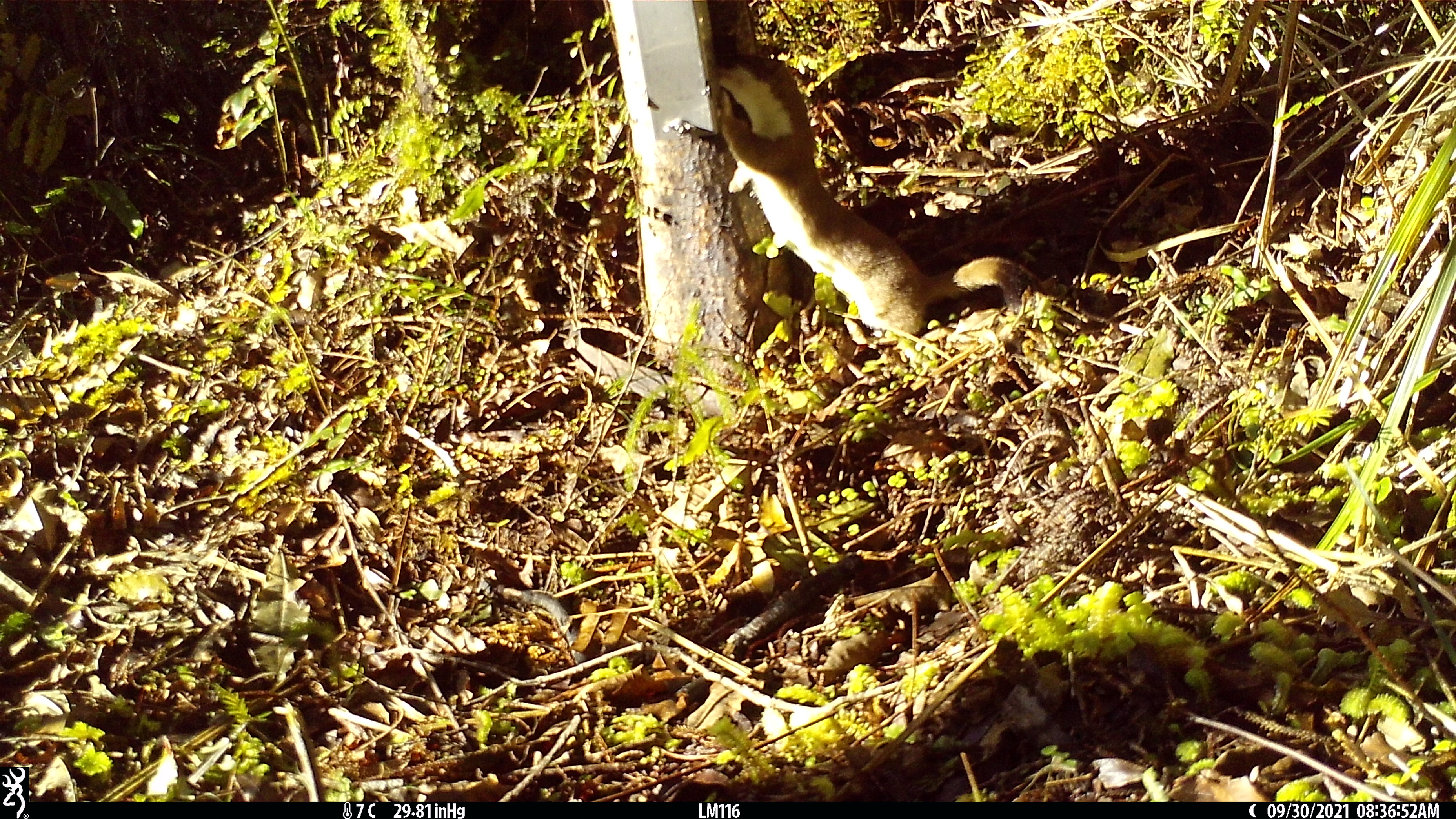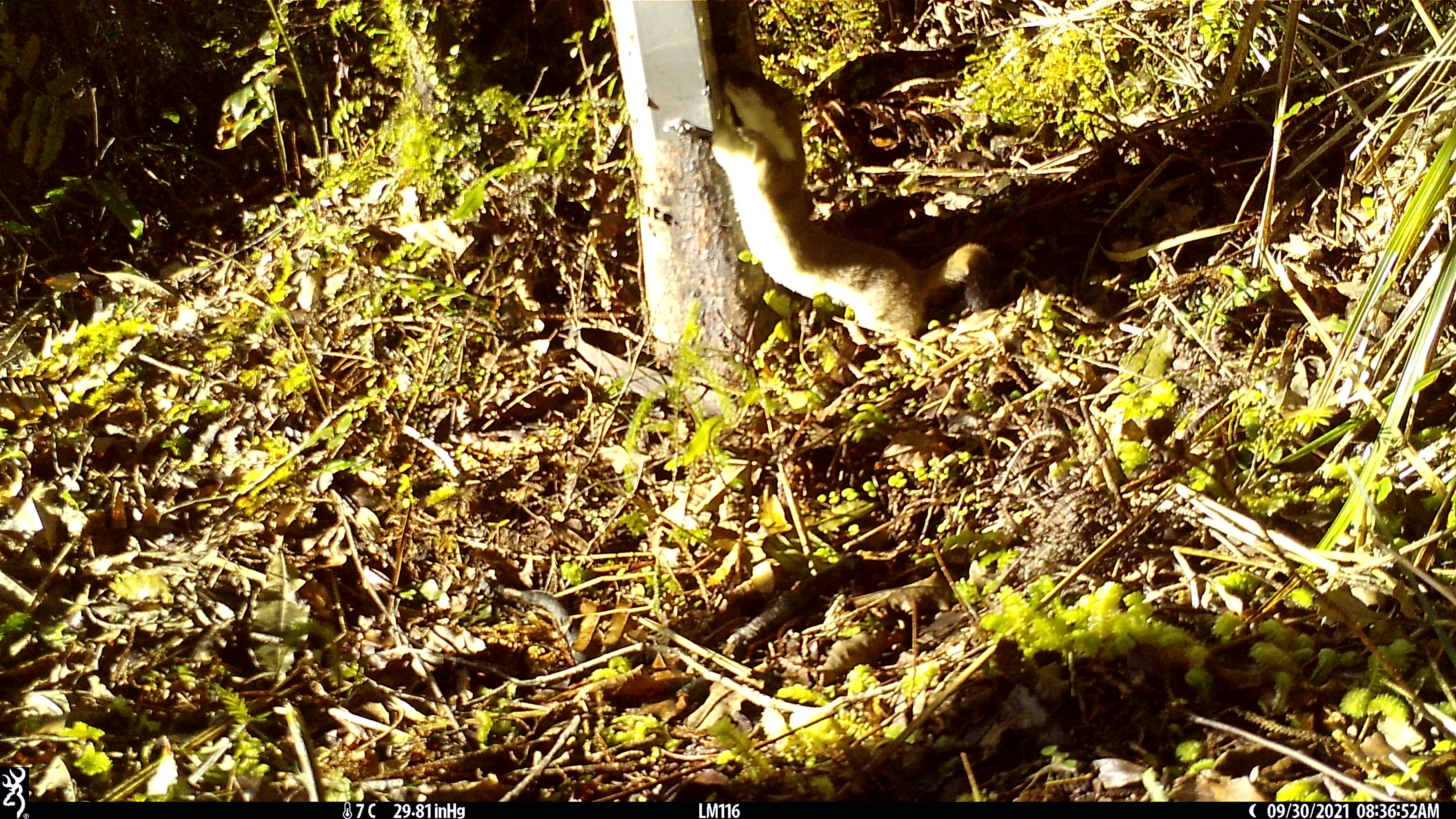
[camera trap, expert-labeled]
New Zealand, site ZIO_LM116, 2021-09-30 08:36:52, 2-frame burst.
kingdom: Animalia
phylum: Chordata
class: Mammalia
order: Carnivora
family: Mustelidae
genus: Mustela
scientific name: Mustela erminea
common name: stoat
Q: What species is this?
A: Stoat (Mustela erminea).